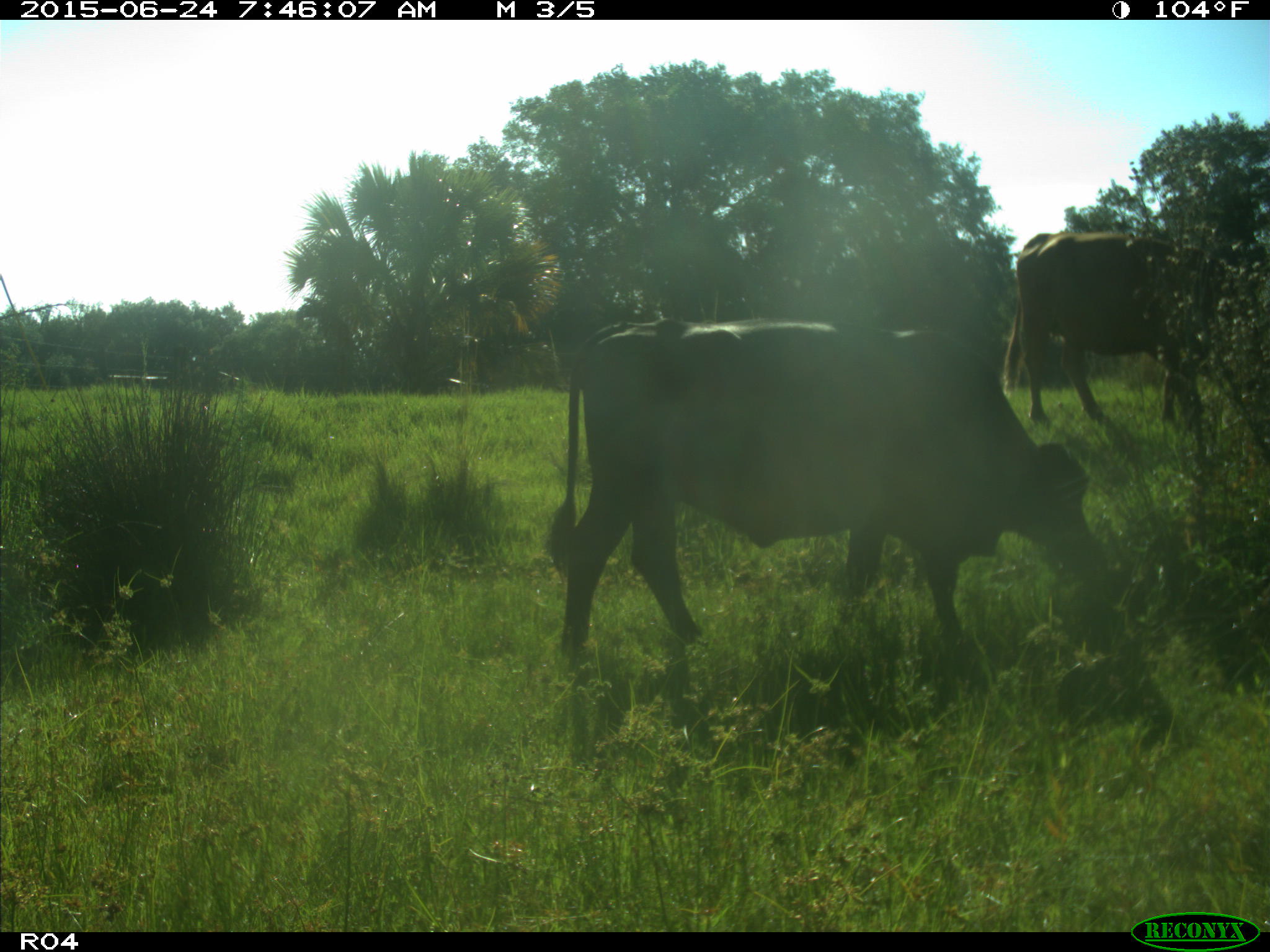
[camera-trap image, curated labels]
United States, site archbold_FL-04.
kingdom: Animalia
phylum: Chordata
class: Mammalia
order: Artiodactyla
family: Bovidae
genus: Bos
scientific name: Bos taurus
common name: domestic cow